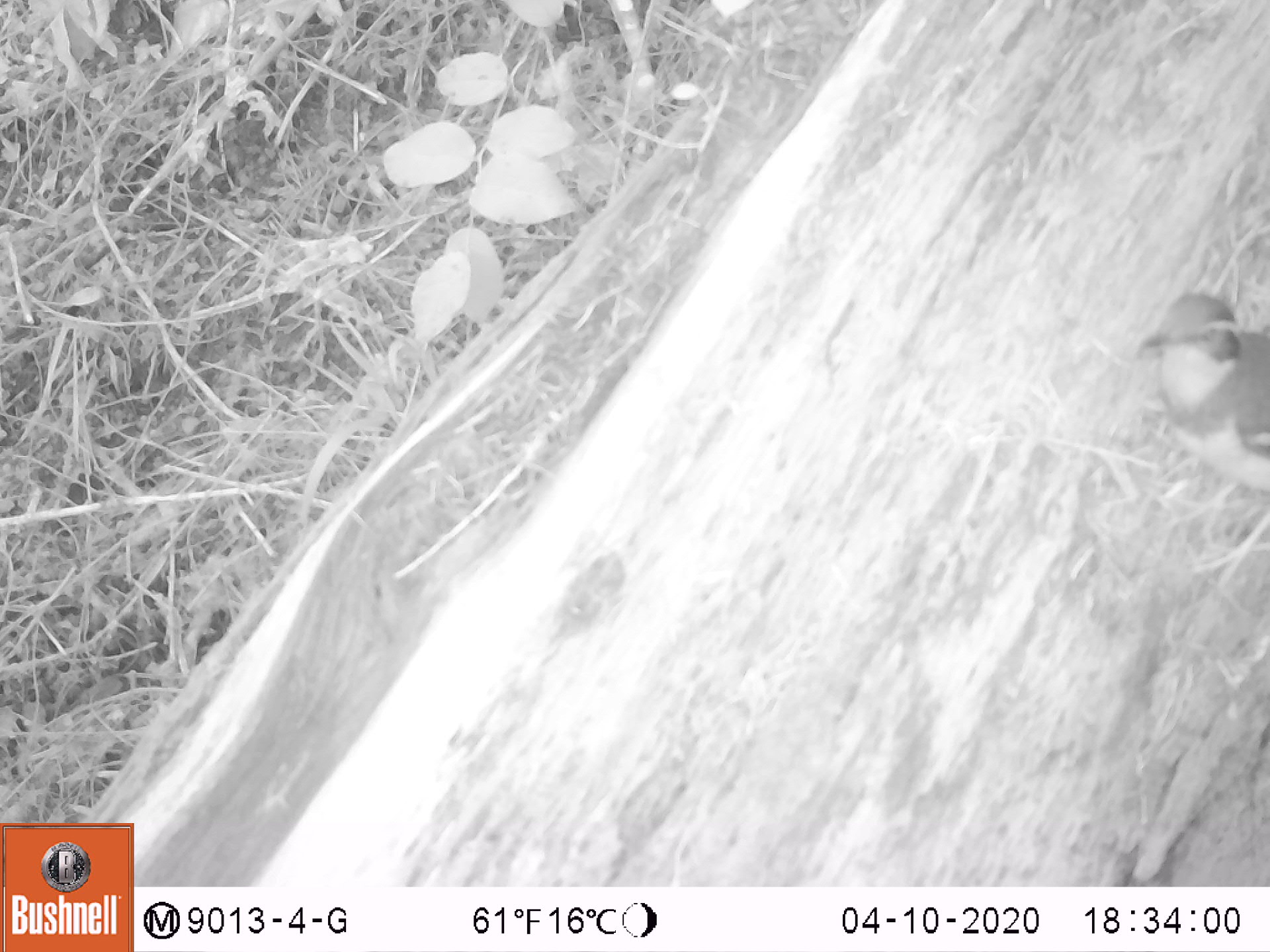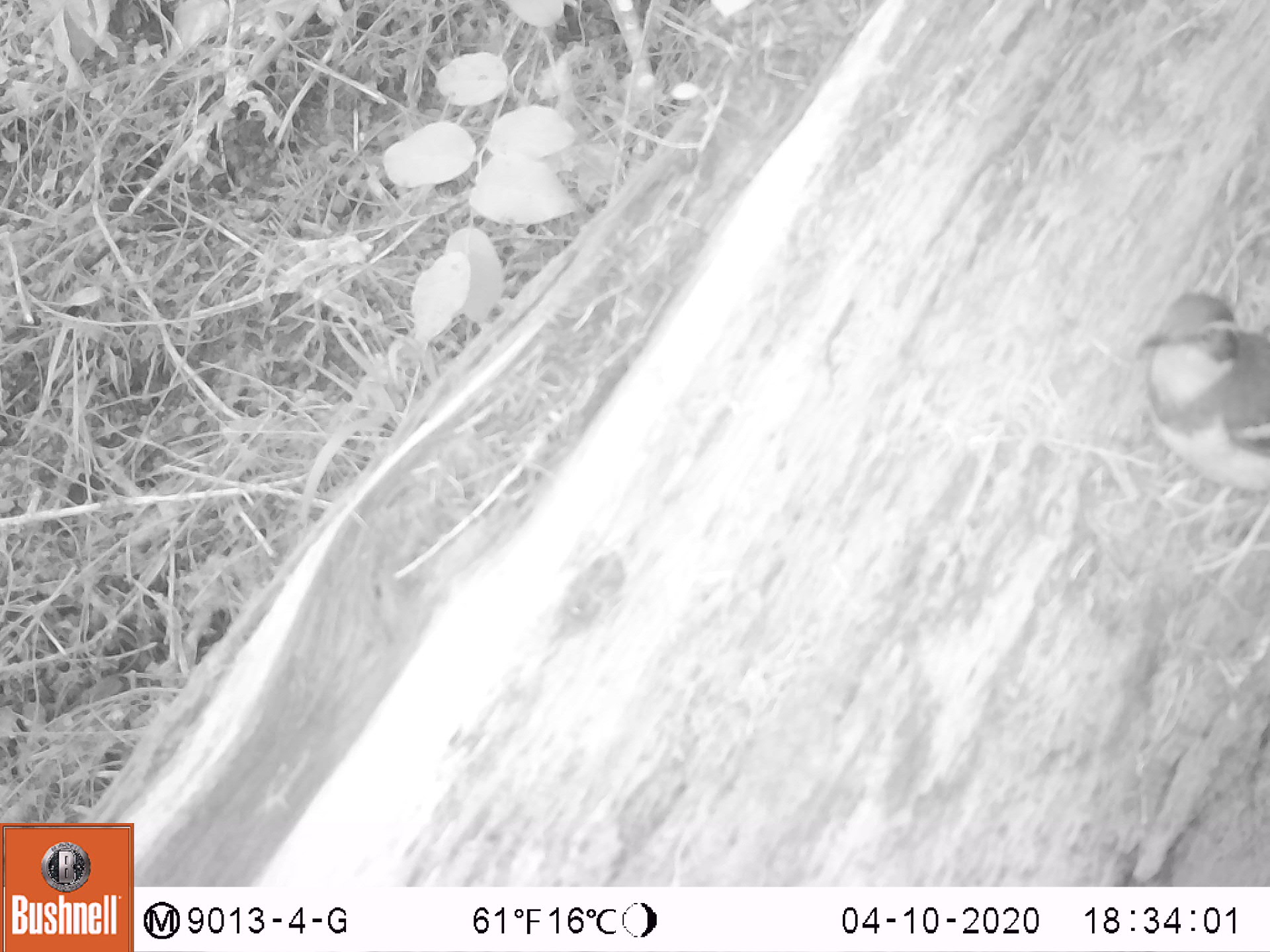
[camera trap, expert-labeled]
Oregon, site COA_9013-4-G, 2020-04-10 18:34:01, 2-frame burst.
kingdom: Animalia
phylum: Chordata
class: Aves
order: Passeriformes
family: Turdidae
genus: Ixoreus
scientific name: Ixoreus naevius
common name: varied thrush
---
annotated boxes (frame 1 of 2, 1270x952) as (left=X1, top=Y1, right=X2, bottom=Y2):
varied thrush: (left=1140, top=288, right=1263, bottom=542)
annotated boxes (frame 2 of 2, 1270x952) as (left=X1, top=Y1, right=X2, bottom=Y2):
varied thrush: (left=1137, top=288, right=1266, bottom=545)